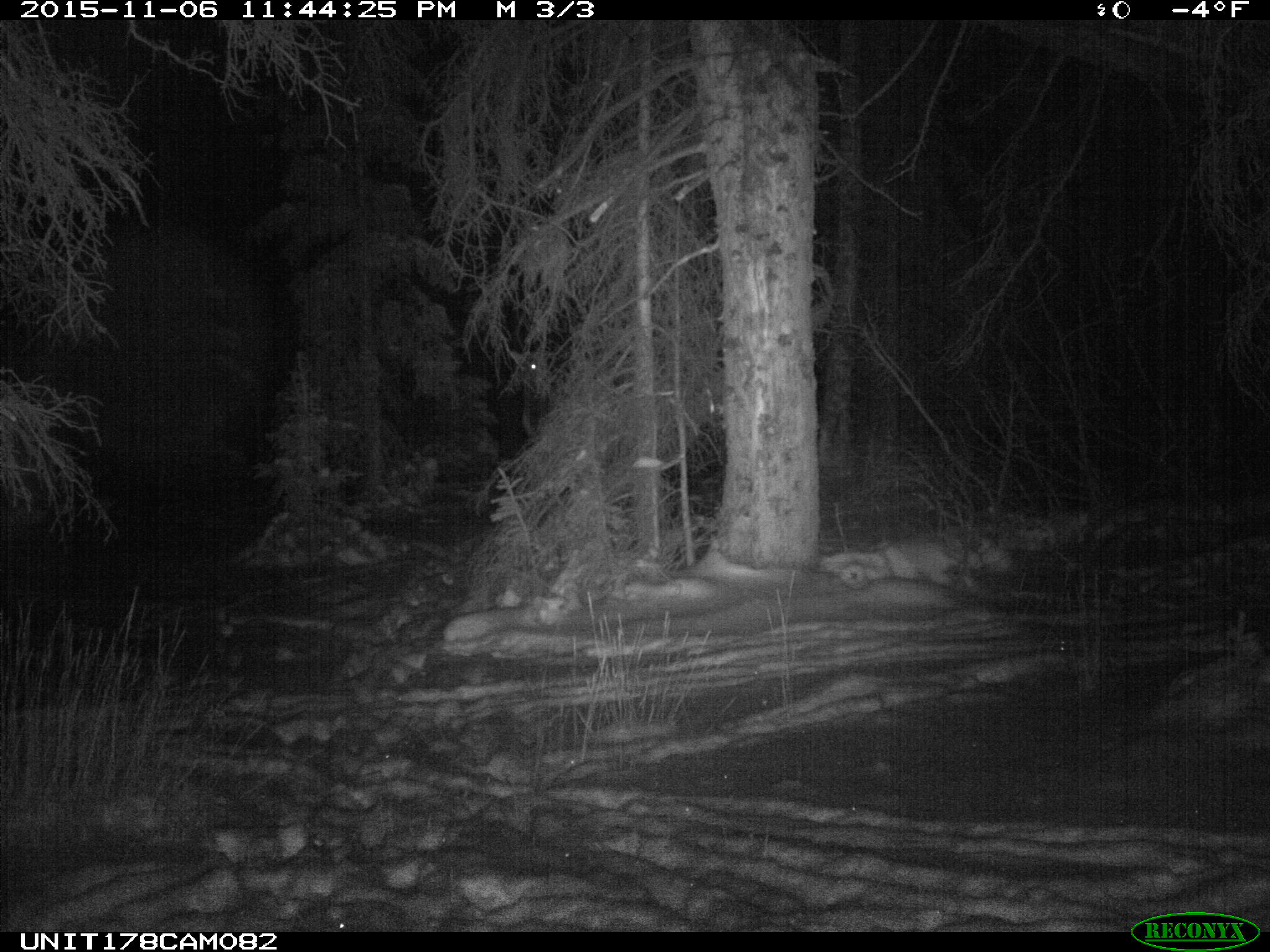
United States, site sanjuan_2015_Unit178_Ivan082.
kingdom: Animalia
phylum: Chordata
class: Mammalia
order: Artiodactyla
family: Cervidae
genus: Cervus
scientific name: Cervus elaphus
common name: red deer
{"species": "Cervus elaphus (red deer)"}